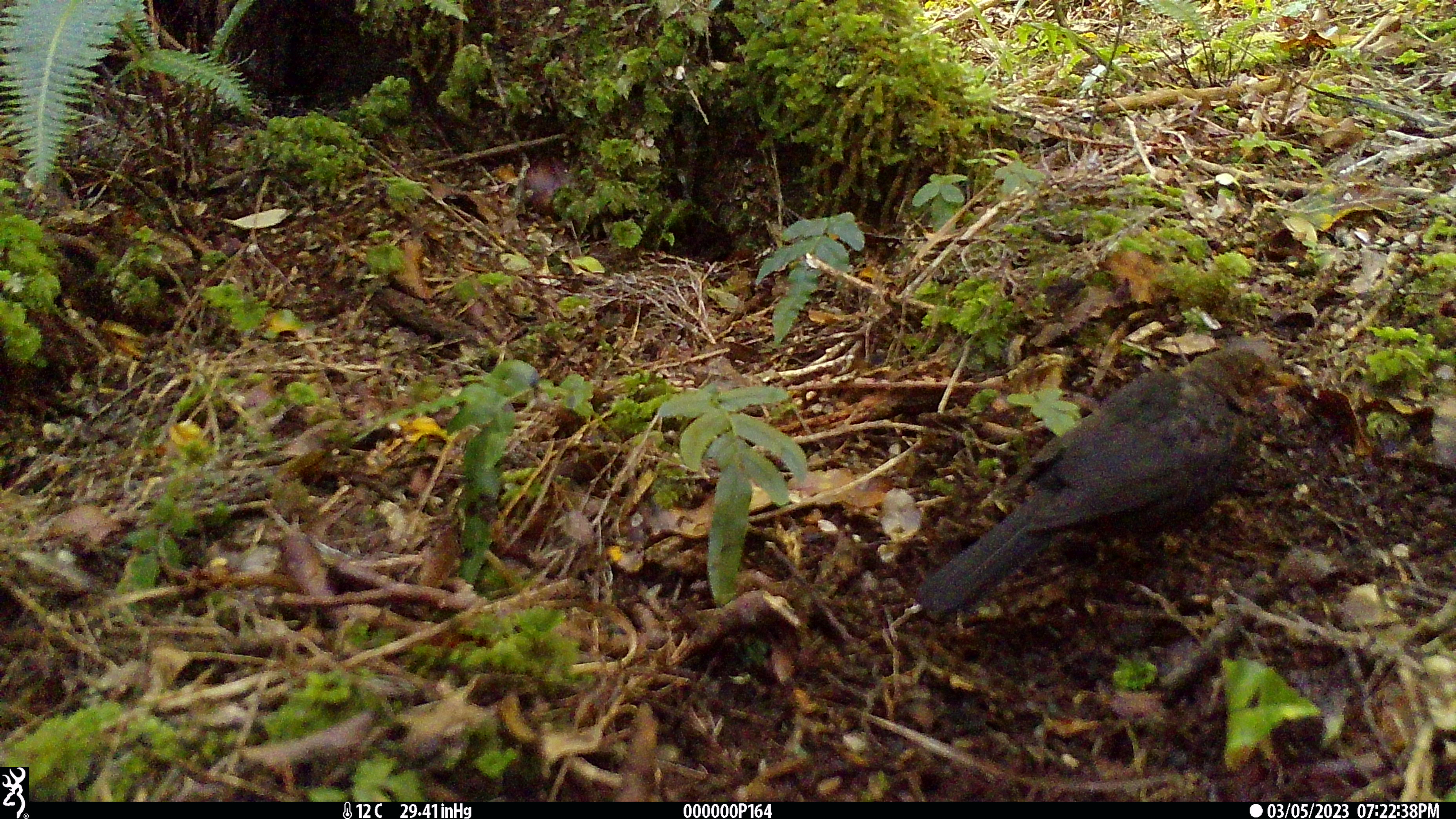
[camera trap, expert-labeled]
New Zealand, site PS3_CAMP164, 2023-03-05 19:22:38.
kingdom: Animalia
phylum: Chordata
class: Aves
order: Passeriformes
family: Turdidae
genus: Turdus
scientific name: Turdus merula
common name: eurasian blackbird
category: blackbird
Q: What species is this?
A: Blackbird (eurasian blackbird) (Turdus merula).